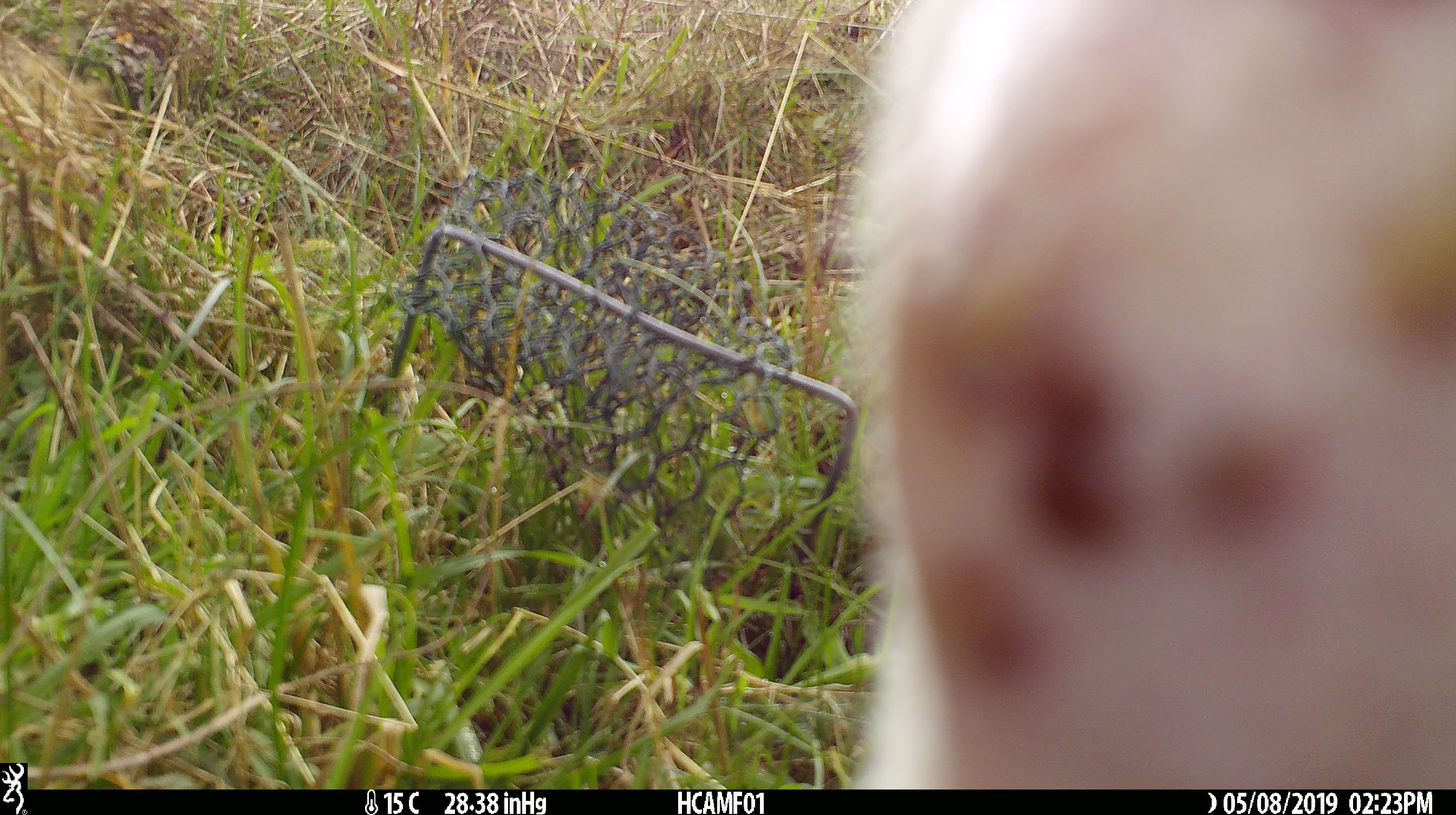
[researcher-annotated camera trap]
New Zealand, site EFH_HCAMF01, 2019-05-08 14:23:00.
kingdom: Animalia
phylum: Chordata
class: Mammalia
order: Artiodactyla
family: Bovidae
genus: Bos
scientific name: Bos taurus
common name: domestic cow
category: cow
Cow (domestic cow) (Bos taurus).